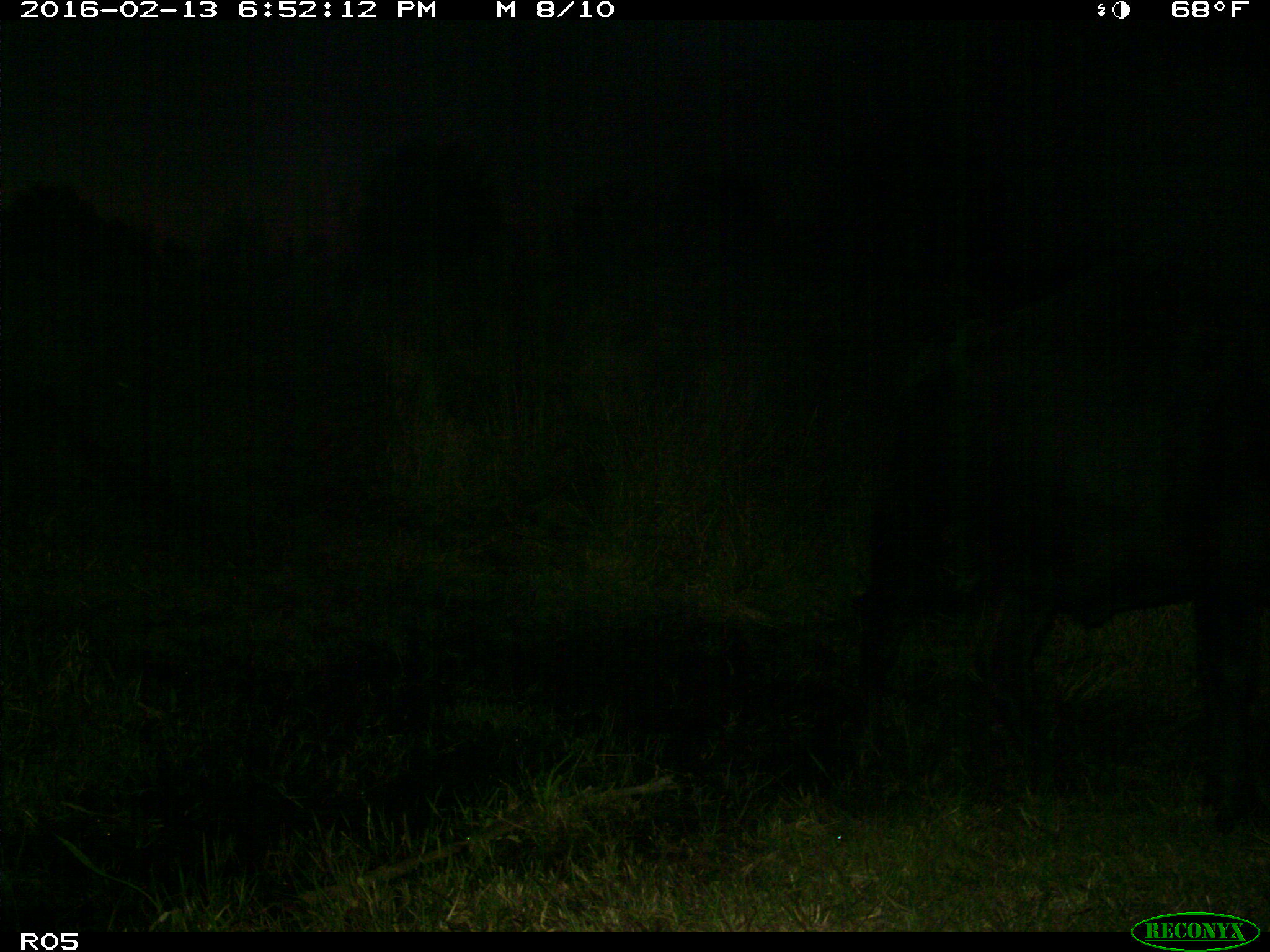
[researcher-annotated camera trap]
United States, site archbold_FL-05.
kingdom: Animalia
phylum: Chordata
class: Mammalia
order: Artiodactyla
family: Bovidae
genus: Bos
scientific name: Bos taurus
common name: domestic cow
Bos taurus (domestic cow).